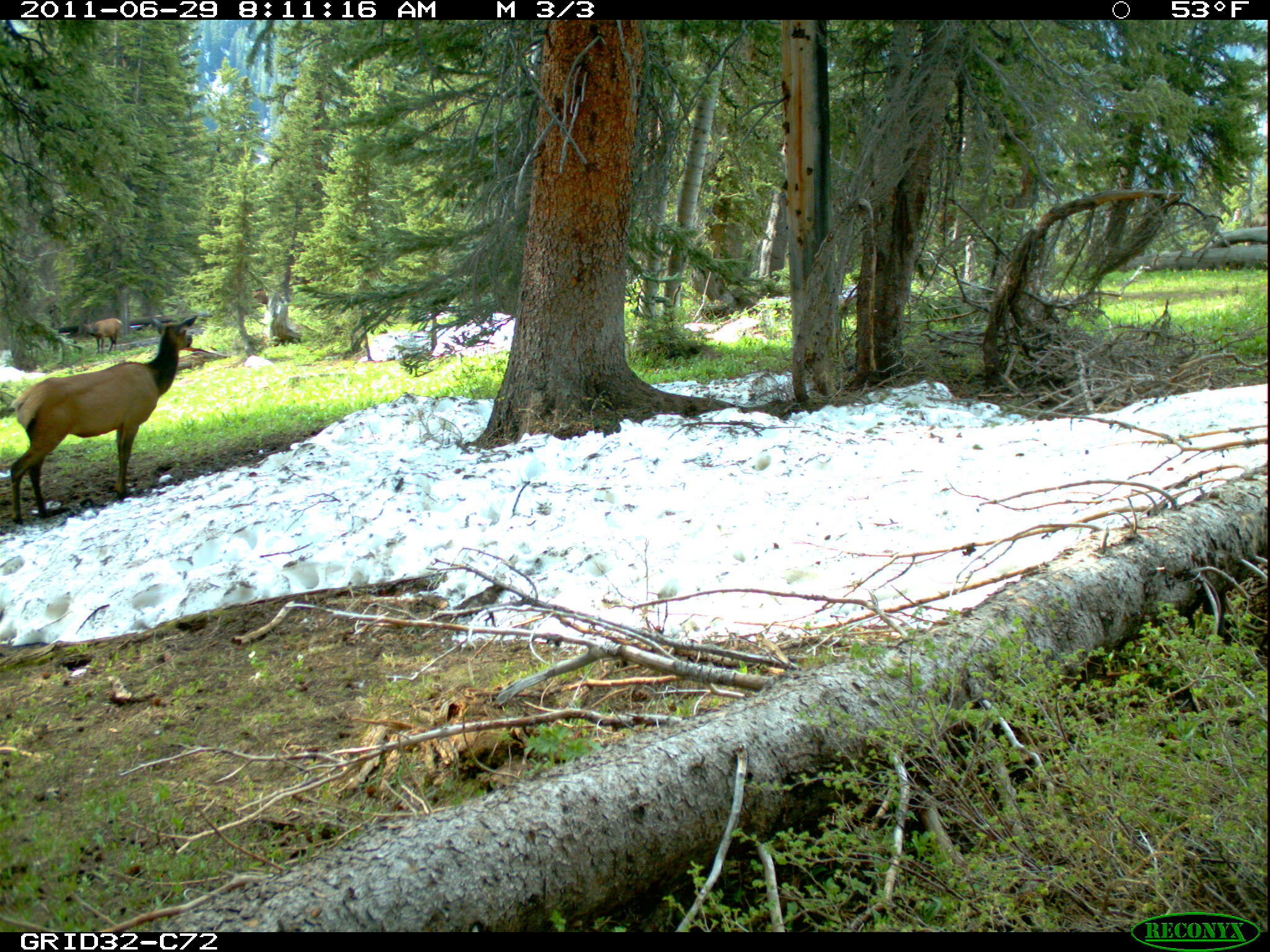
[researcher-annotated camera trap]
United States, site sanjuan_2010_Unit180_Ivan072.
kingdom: Animalia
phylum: Chordata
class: Mammalia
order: Artiodactyla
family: Cervidae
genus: Cervus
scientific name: Cervus elaphus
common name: red deer